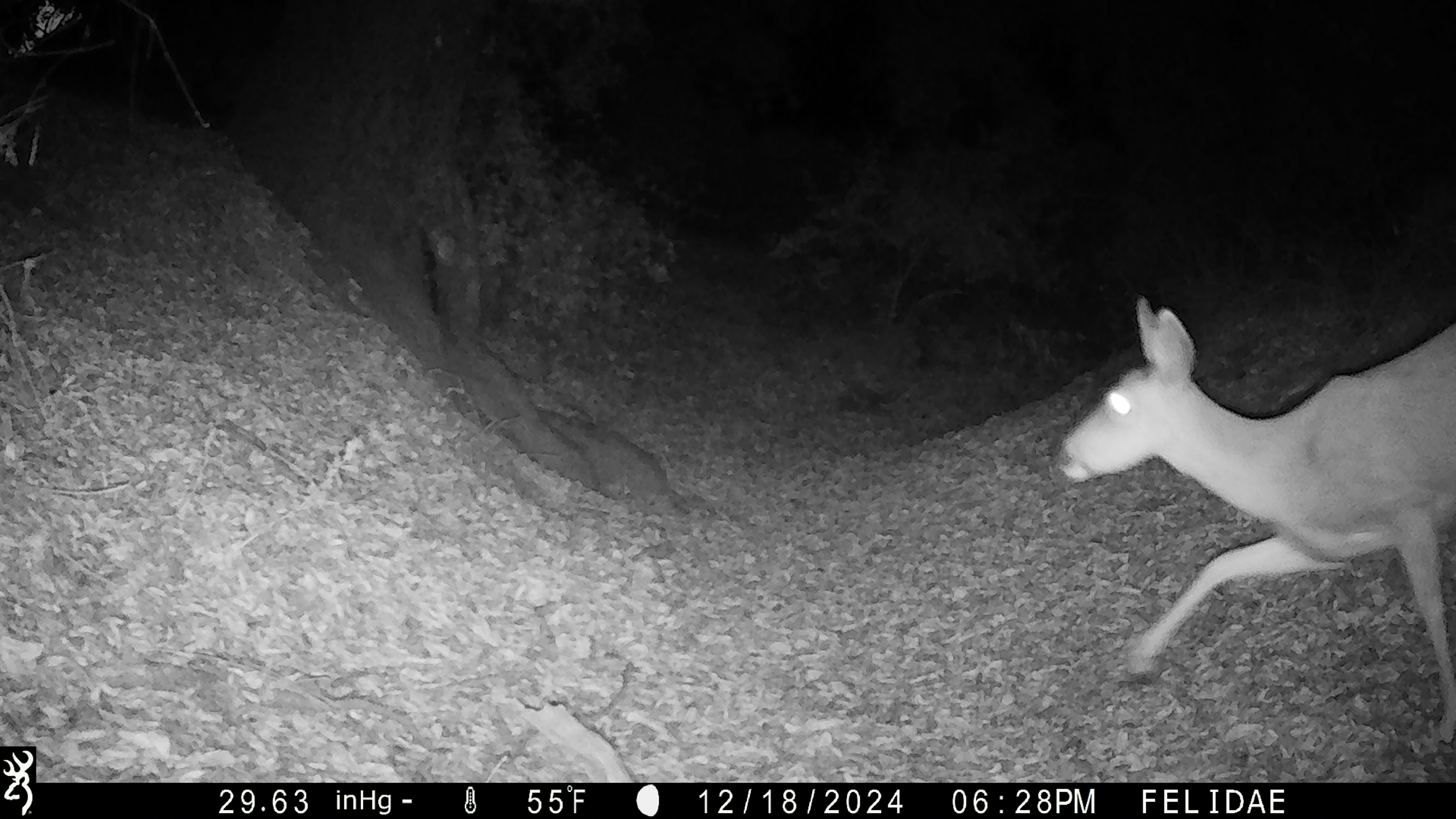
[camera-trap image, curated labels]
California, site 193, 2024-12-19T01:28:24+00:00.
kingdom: Animalia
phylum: Chordata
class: Mammalia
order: Artiodactyla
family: Cervidae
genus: Odocoileus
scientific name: Odocoileus hemionus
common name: mule deer